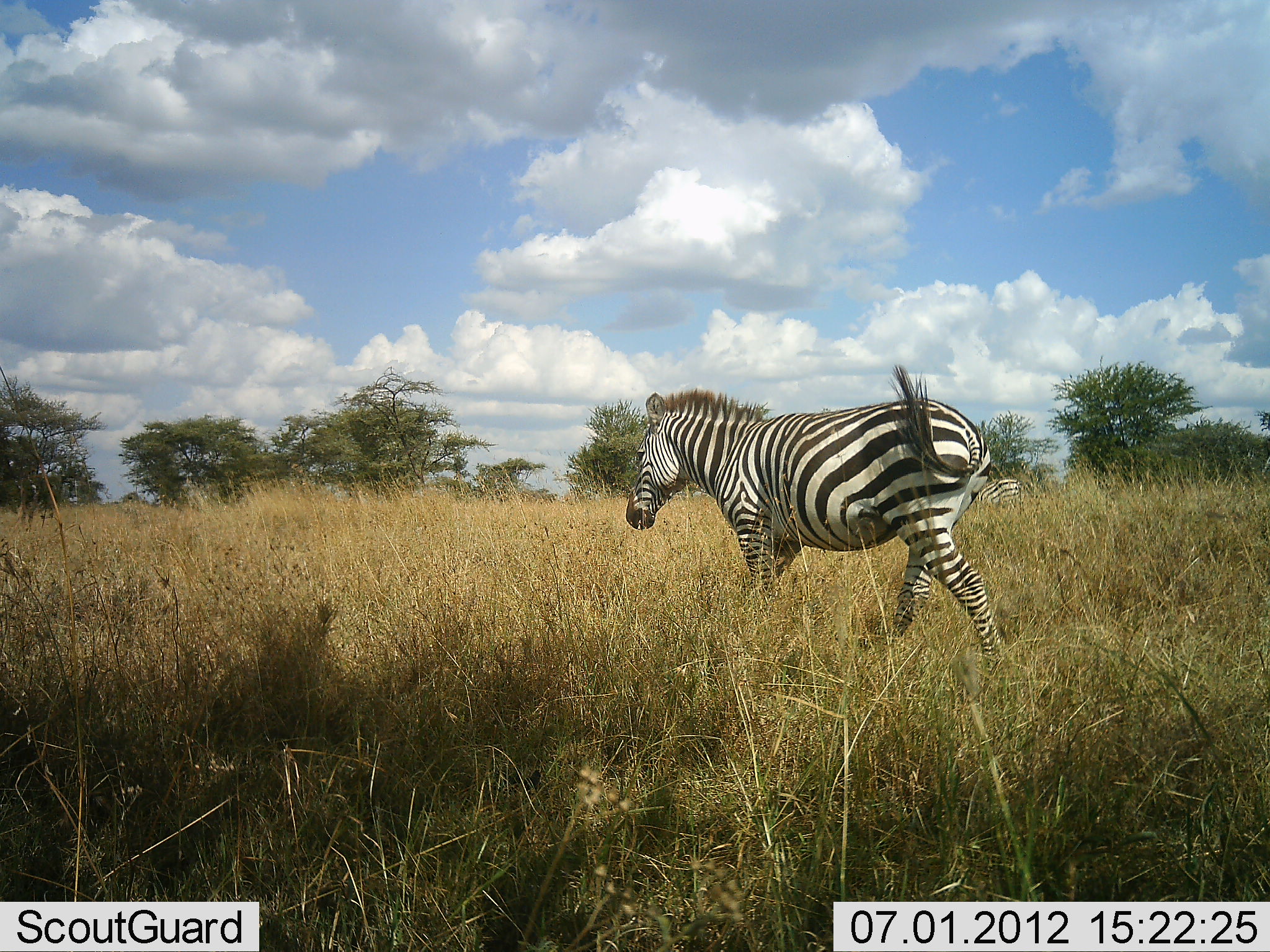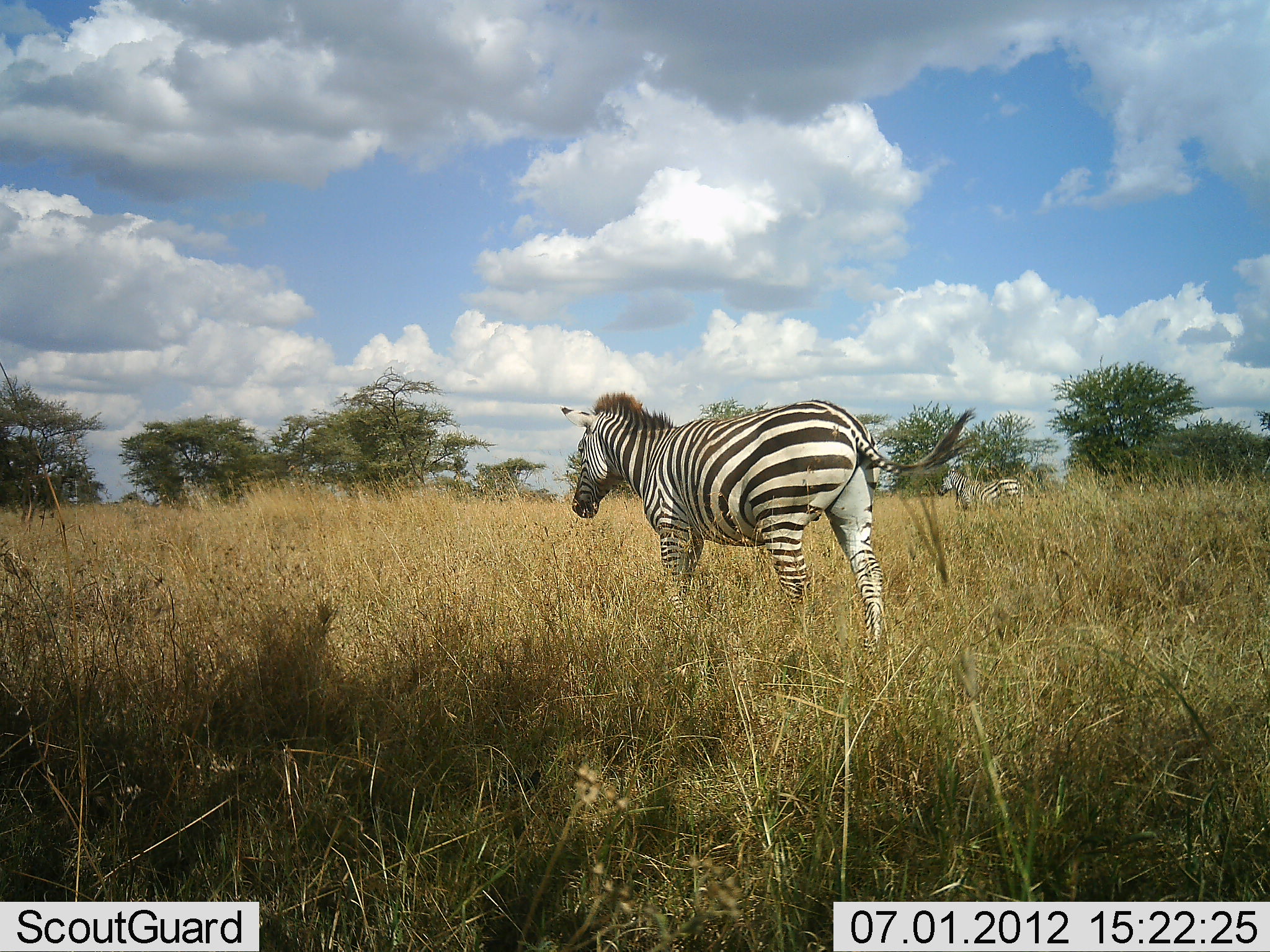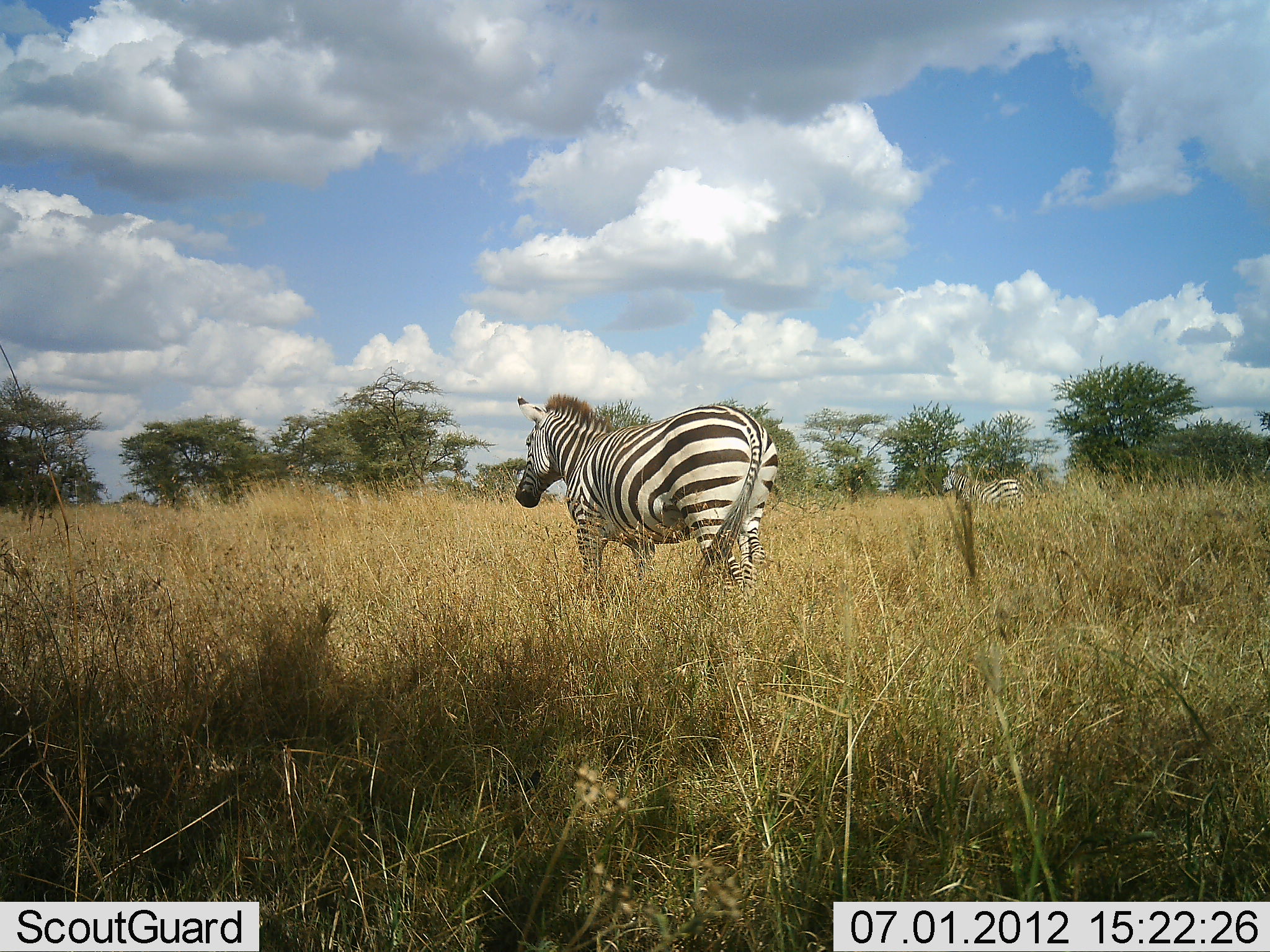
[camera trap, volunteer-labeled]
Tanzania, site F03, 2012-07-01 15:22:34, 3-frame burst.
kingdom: Animalia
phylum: Chordata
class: Mammalia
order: Perissodactyla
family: Equidae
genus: Equus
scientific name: Equus quagga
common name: plains zebra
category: zebra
Zebra (plains zebra) (Equus quagga), count 2. Behavior (volunteer vote fractions): standing 70%, resting 0%, moving 80%, interacting 0%. Young present (vote fraction): 0%. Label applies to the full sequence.